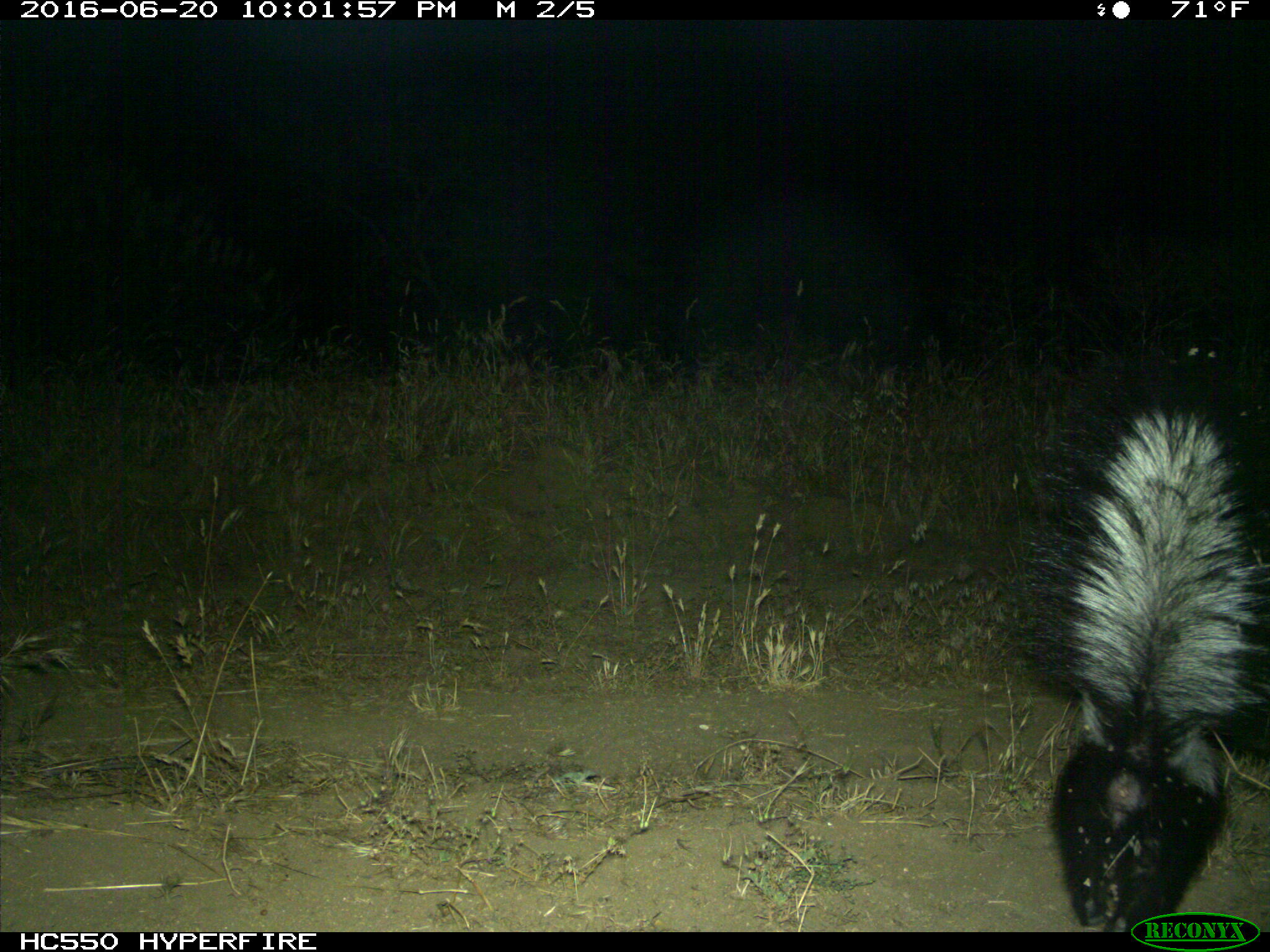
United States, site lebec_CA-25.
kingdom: Animalia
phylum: Chordata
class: Mammalia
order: Carnivora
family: Mephitidae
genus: Mephitis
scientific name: Mephitis mephitis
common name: striped skunk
Mephitis mephitis (striped skunk).